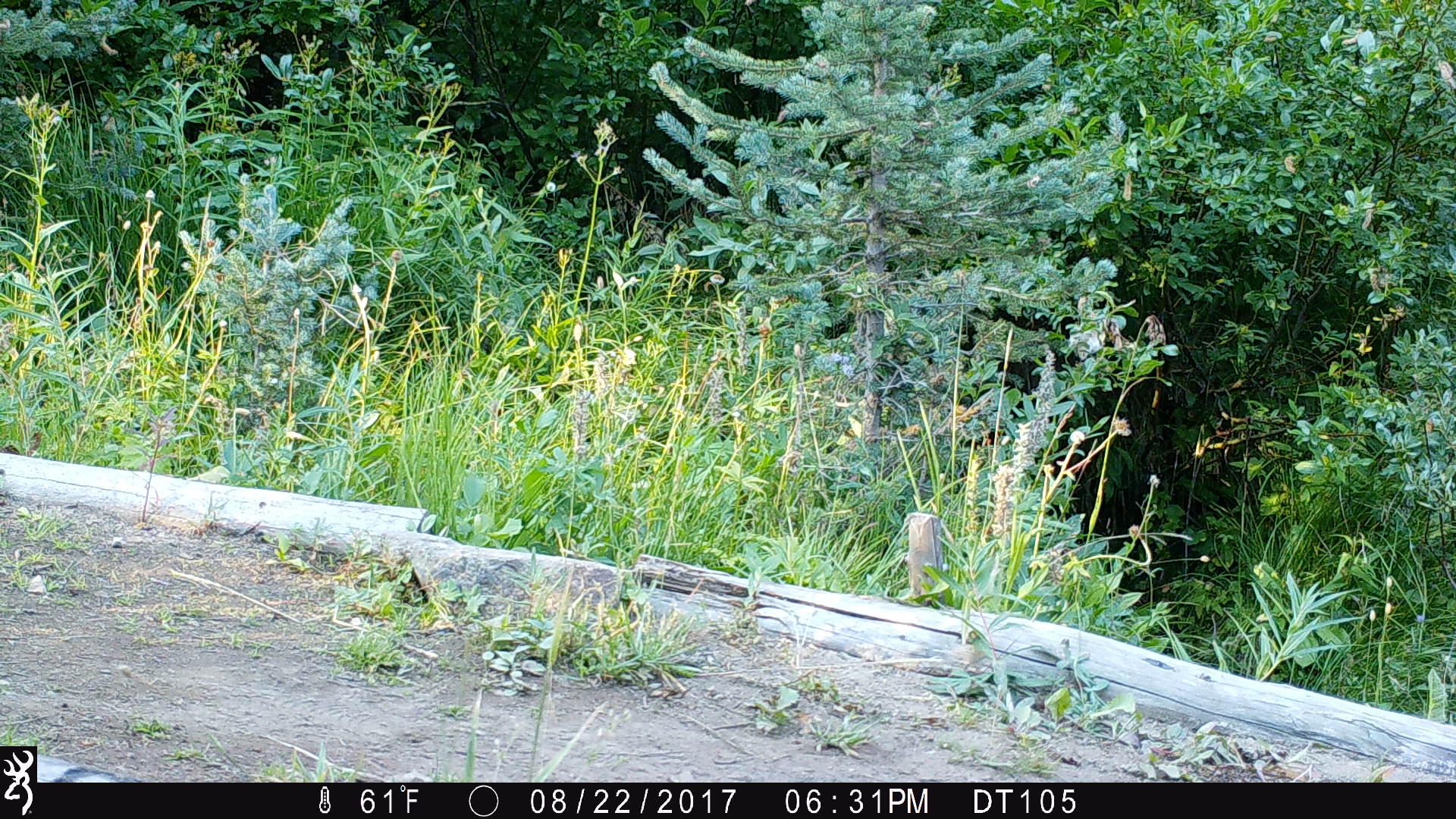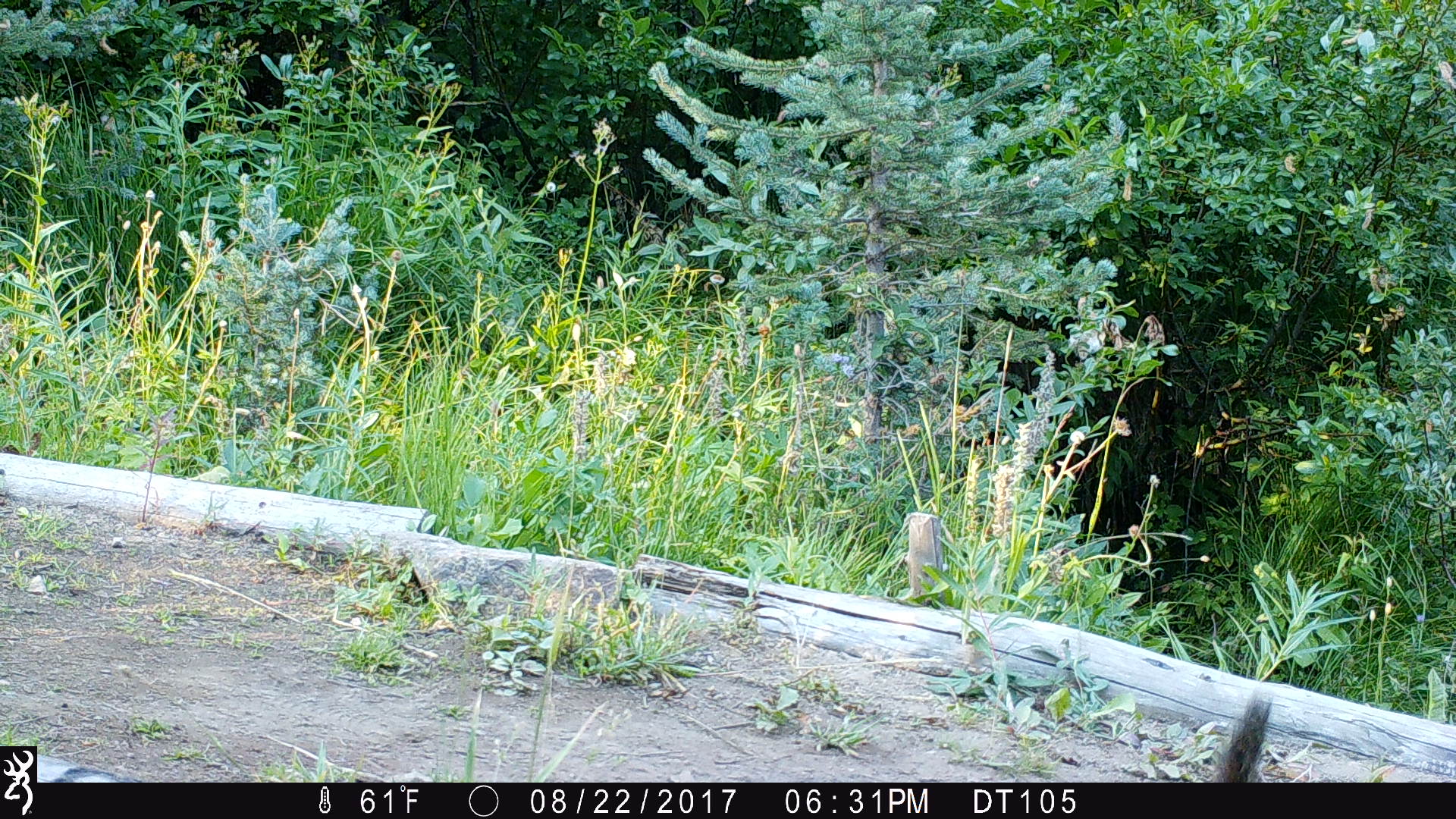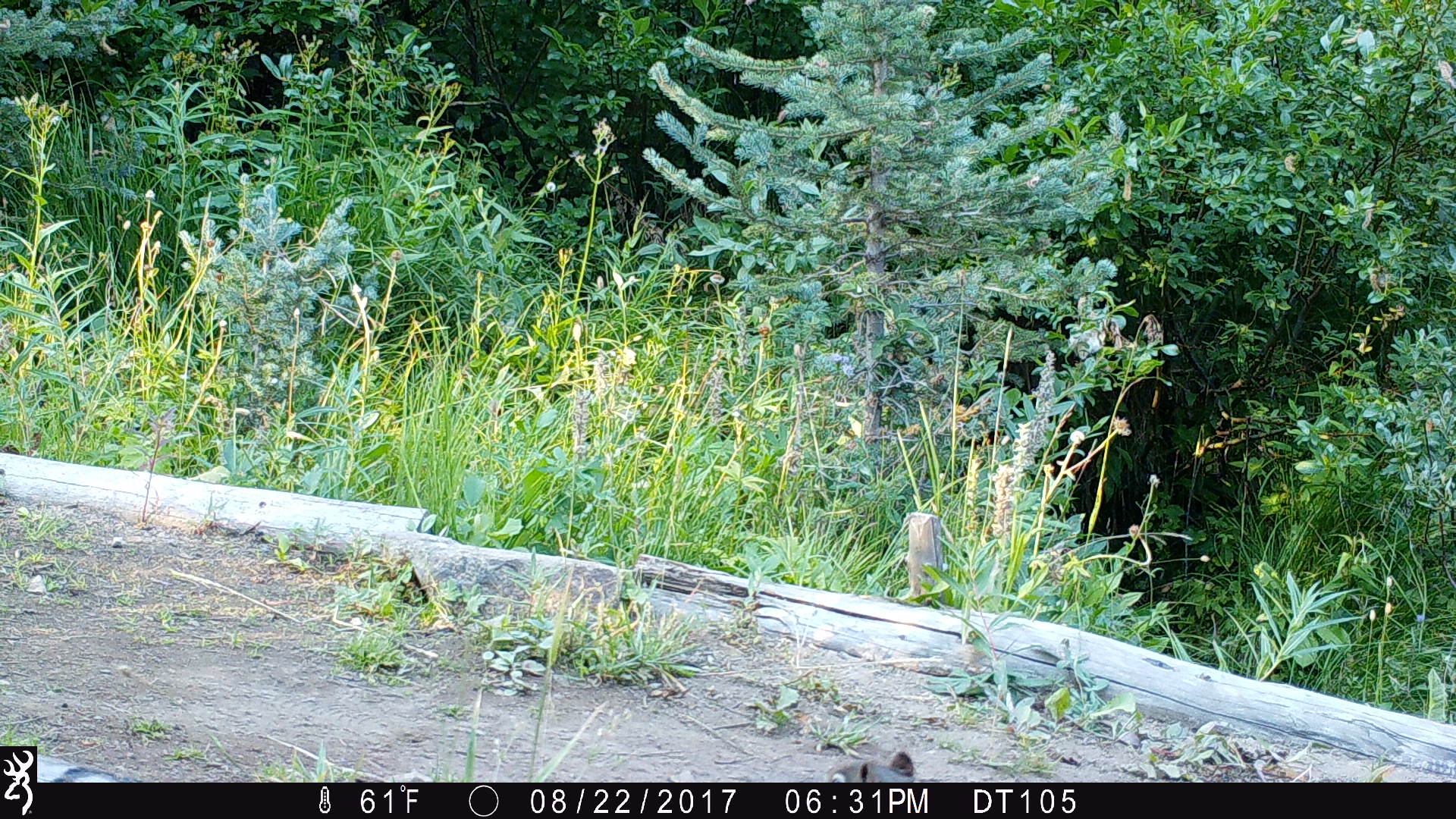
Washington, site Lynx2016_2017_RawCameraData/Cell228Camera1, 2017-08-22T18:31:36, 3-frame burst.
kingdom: Animalia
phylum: Chordata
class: Mammalia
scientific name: Mammalia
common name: small mammal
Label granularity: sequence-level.